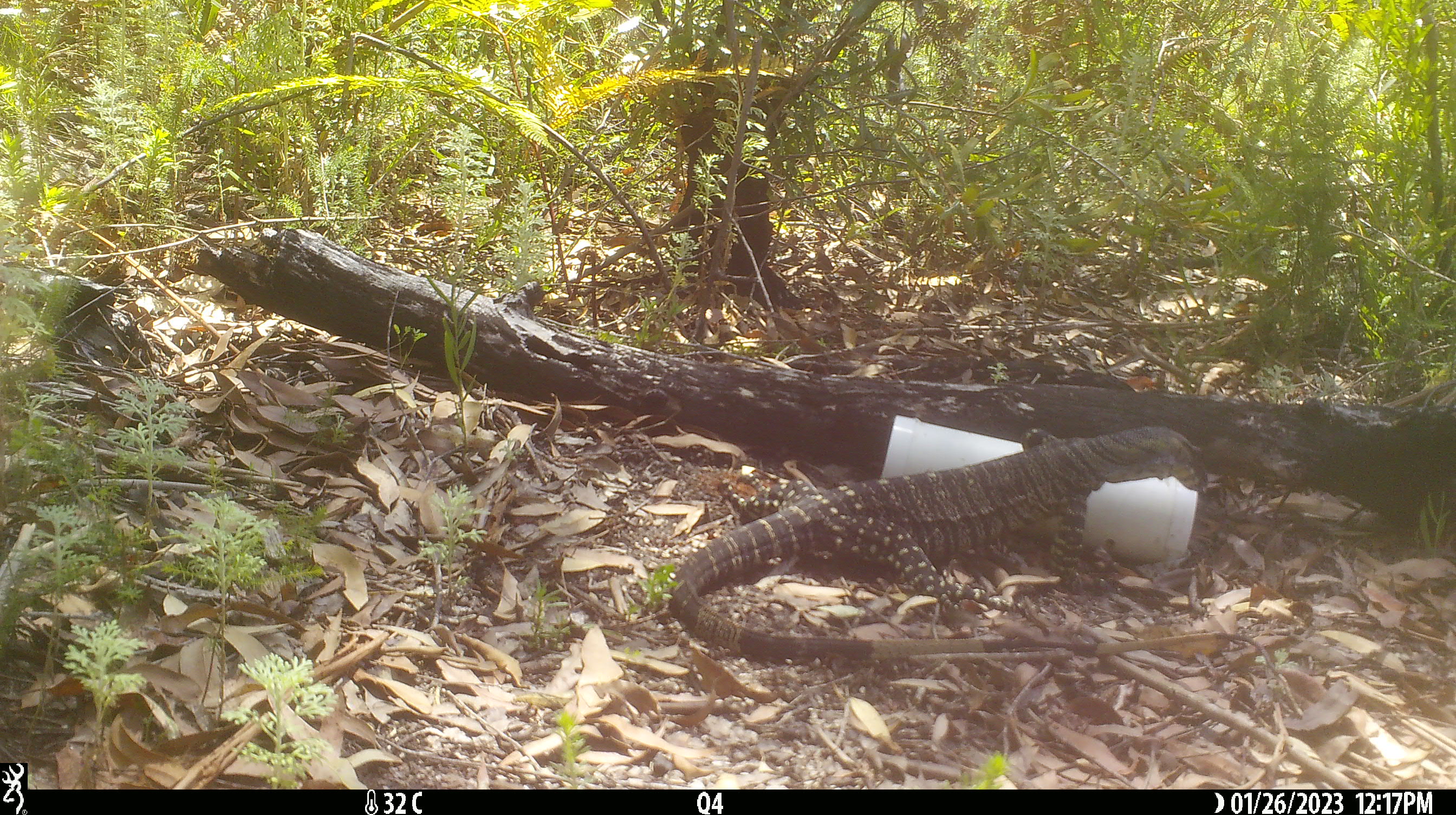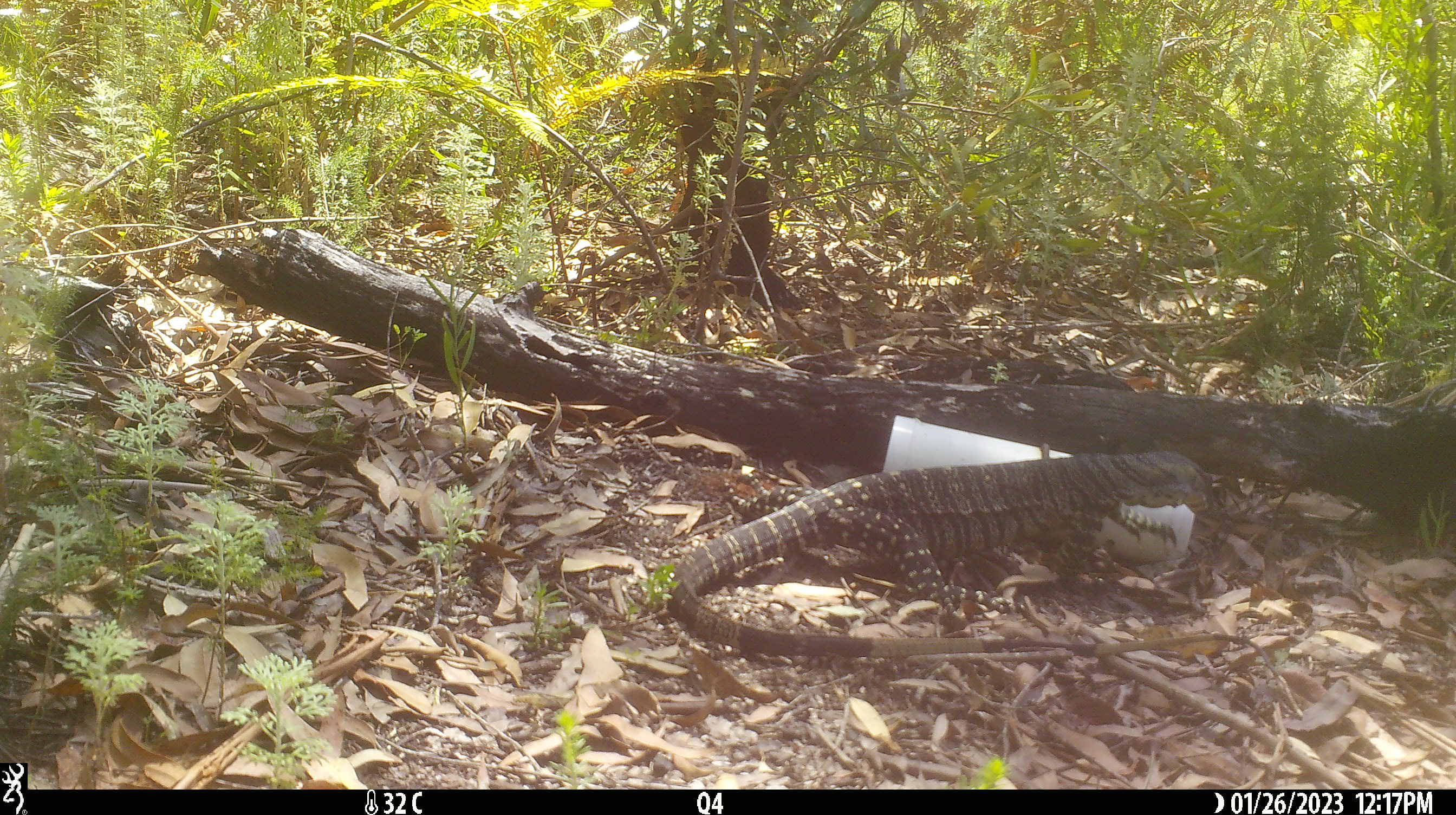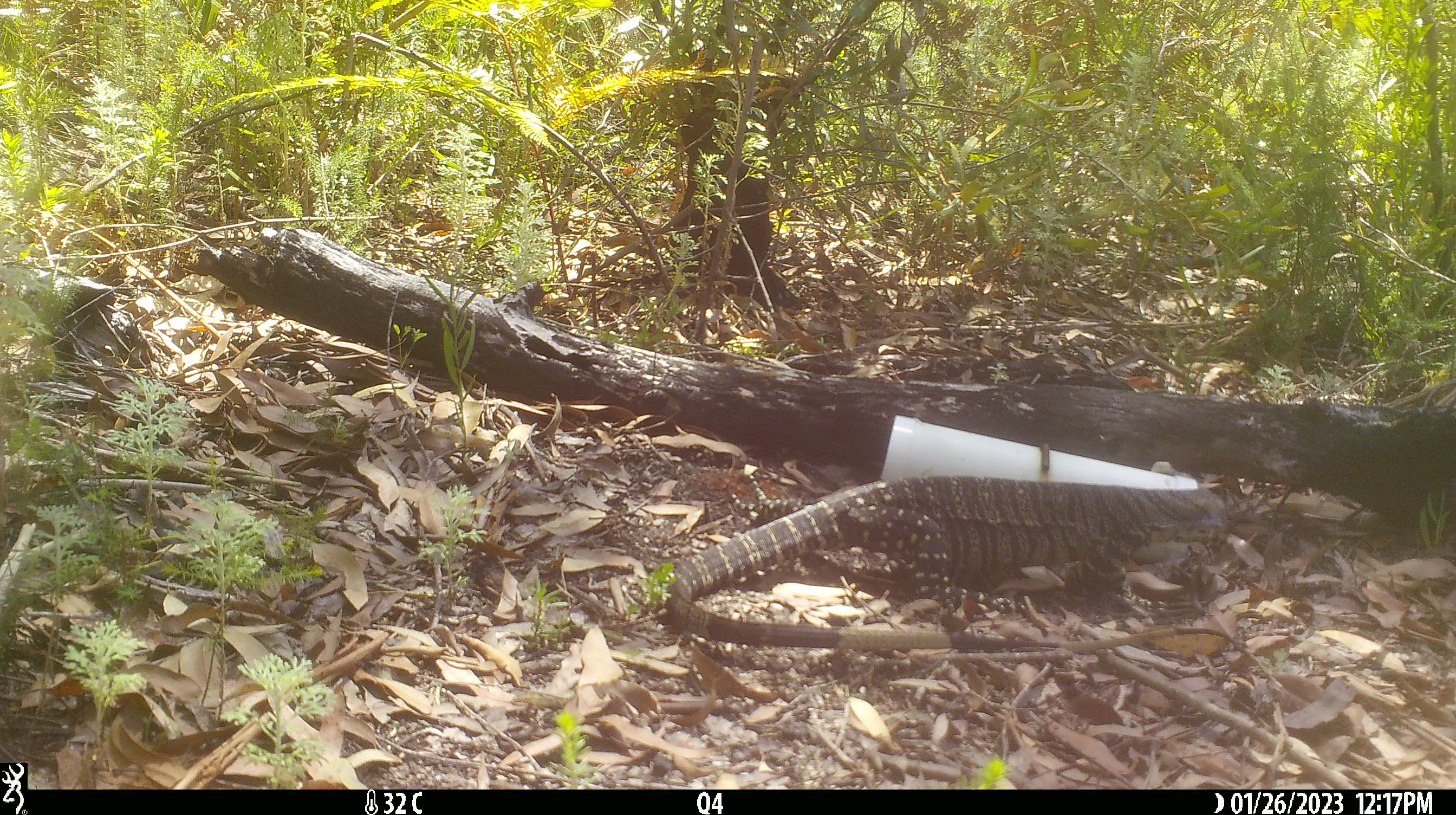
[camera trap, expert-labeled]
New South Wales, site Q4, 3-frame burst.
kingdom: Animalia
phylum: Chordata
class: Reptilia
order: Squamata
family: Varanidae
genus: Varanus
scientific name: Varanus varius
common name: lace monitor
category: goanna